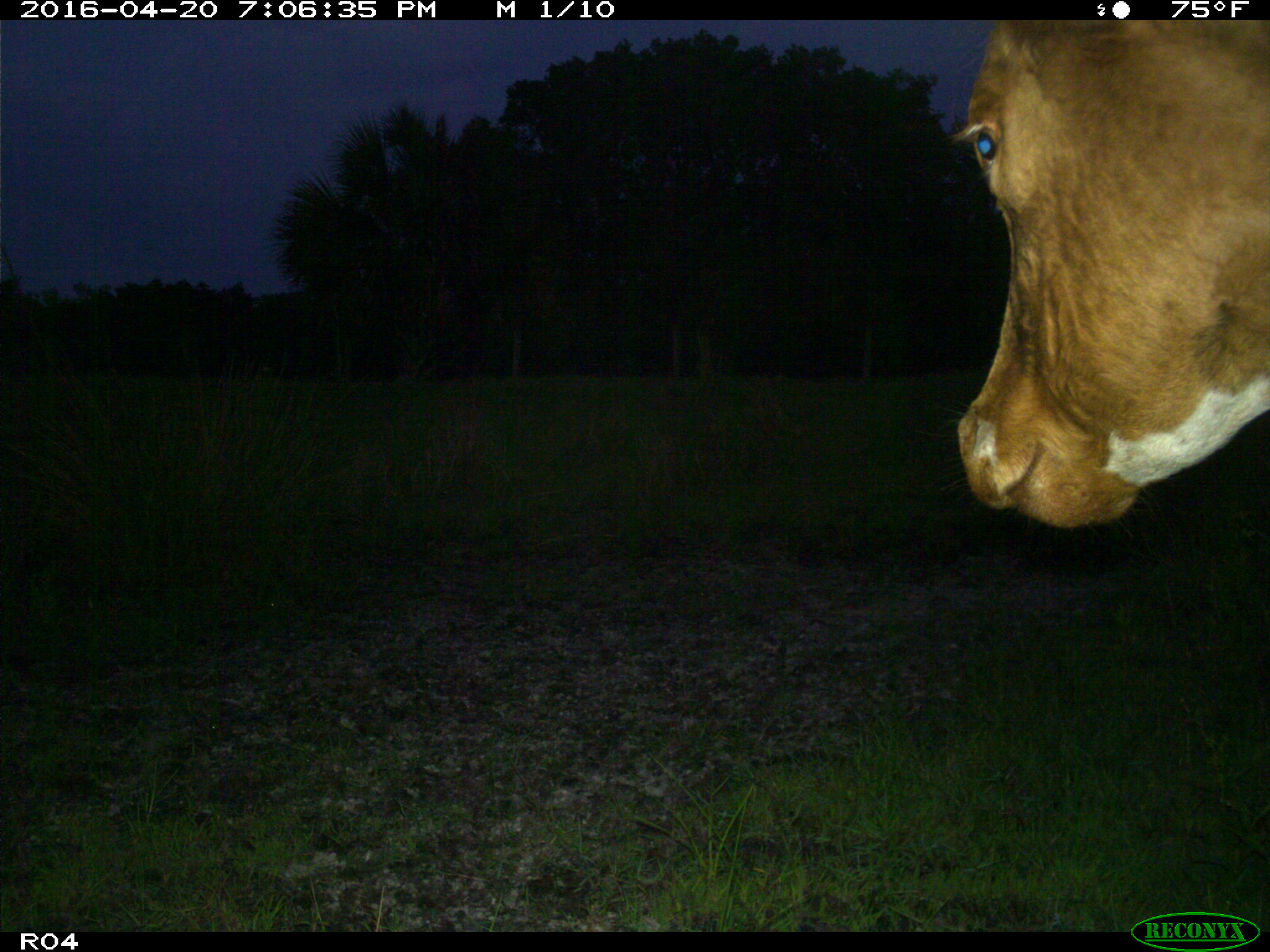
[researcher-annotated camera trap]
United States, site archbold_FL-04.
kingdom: Animalia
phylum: Chordata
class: Mammalia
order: Artiodactyla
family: Bovidae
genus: Bos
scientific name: Bos taurus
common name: domestic cow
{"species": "Bos taurus (domestic cow)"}